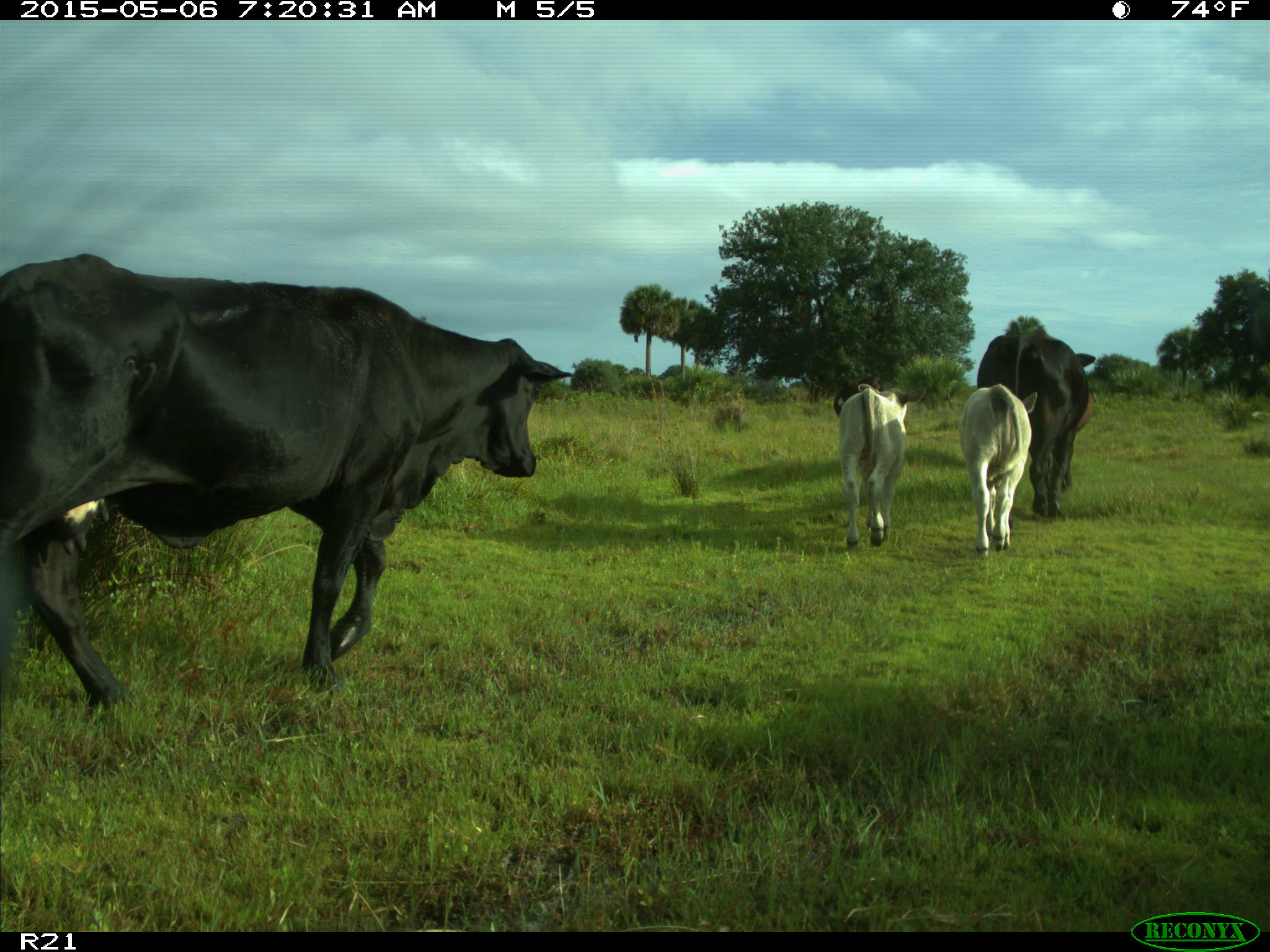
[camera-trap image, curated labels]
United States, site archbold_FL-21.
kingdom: Animalia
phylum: Chordata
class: Mammalia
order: Artiodactyla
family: Bovidae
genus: Bos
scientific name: Bos taurus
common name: domestic cow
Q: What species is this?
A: Bos taurus (domestic cow).